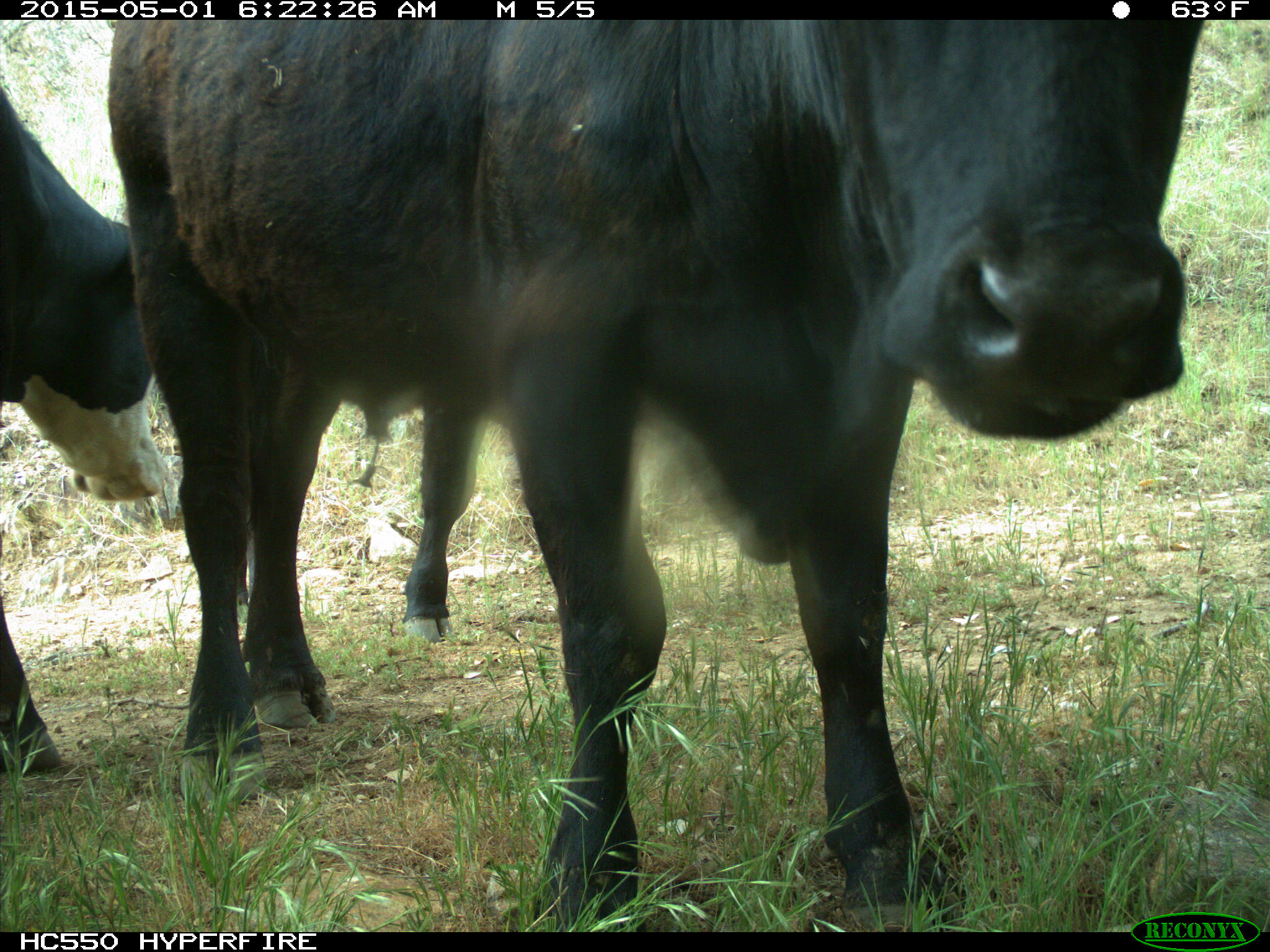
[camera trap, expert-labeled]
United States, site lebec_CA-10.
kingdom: Animalia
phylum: Chordata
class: Mammalia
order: Artiodactyla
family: Bovidae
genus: Bos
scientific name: Bos taurus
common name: domestic cow